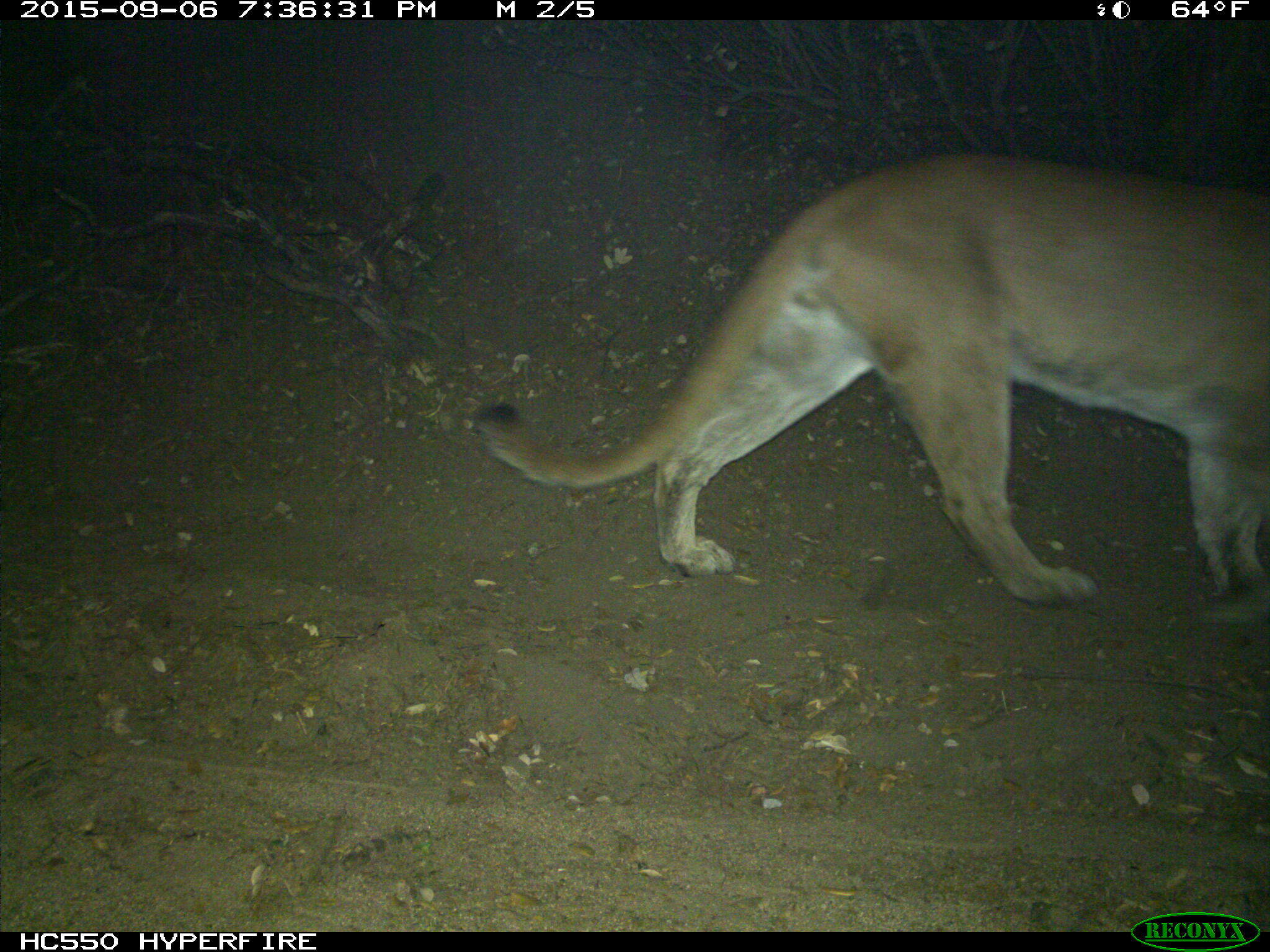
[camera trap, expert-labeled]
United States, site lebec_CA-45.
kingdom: Animalia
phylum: Chordata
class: Mammalia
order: Carnivora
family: Felidae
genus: Puma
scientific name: Puma concolor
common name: mountain lion